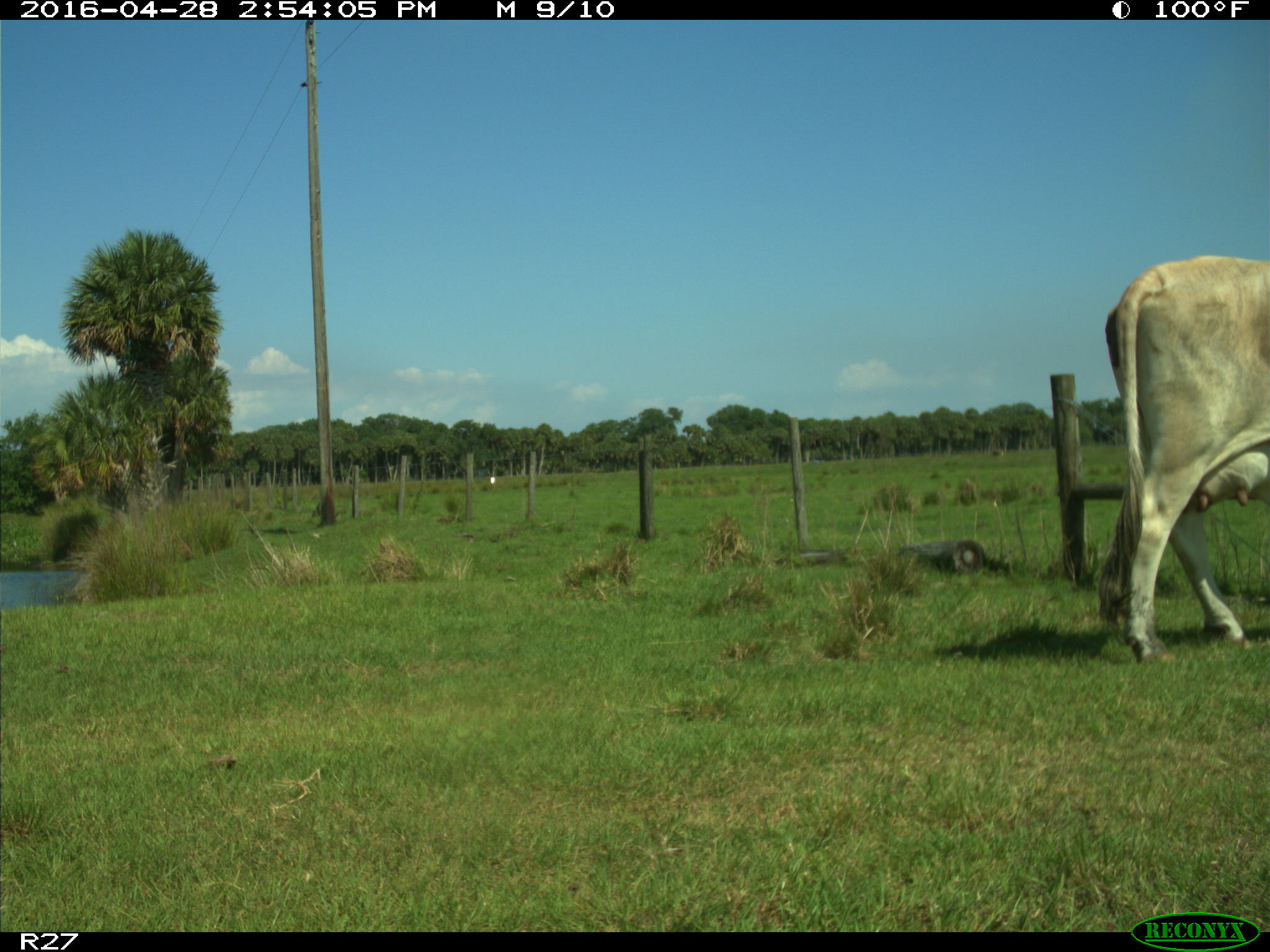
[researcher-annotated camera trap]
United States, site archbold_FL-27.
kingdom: Animalia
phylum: Chordata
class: Mammalia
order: Artiodactyla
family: Bovidae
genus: Bos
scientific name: Bos taurus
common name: domestic cow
Bos taurus (domestic cow).